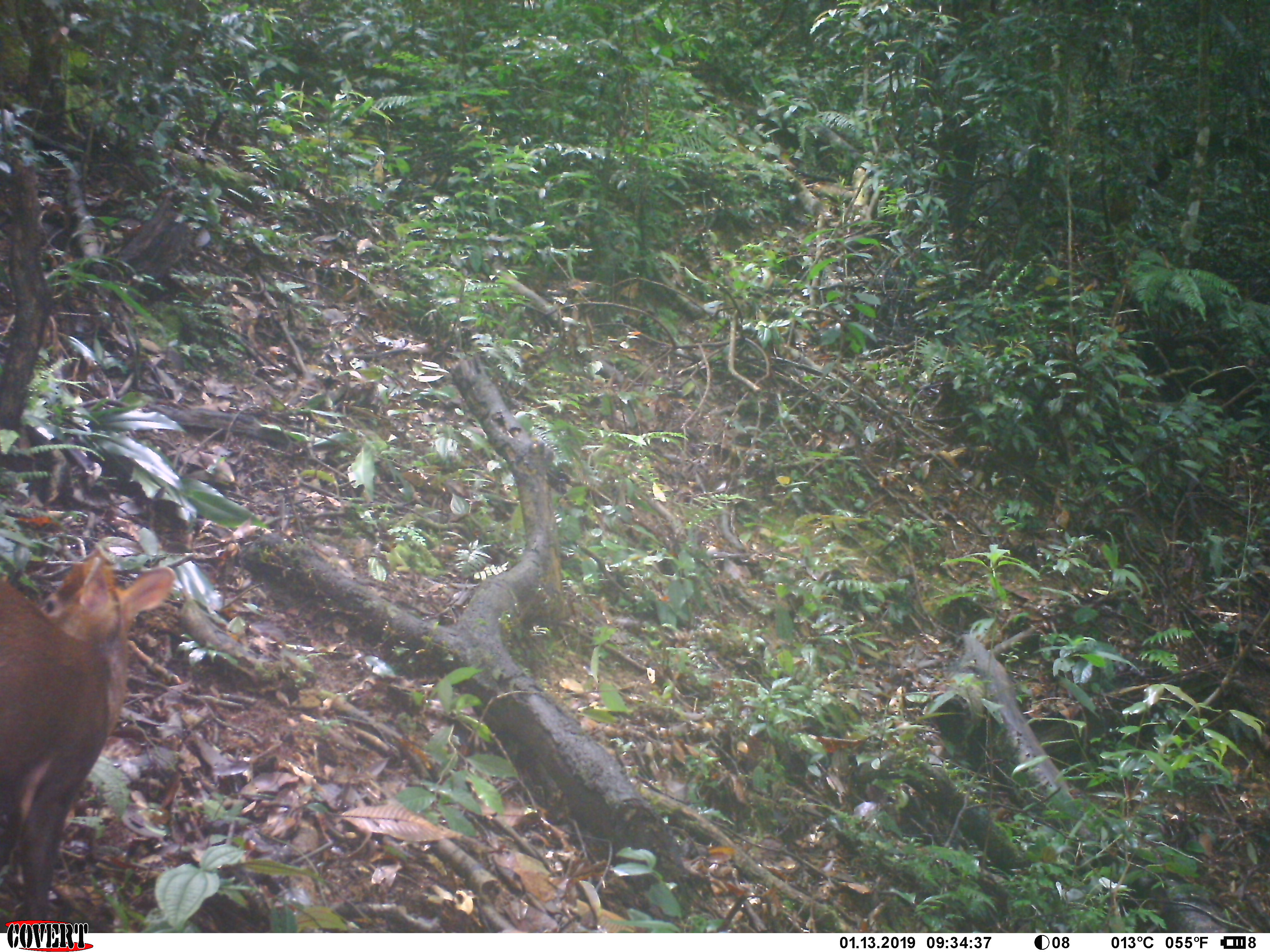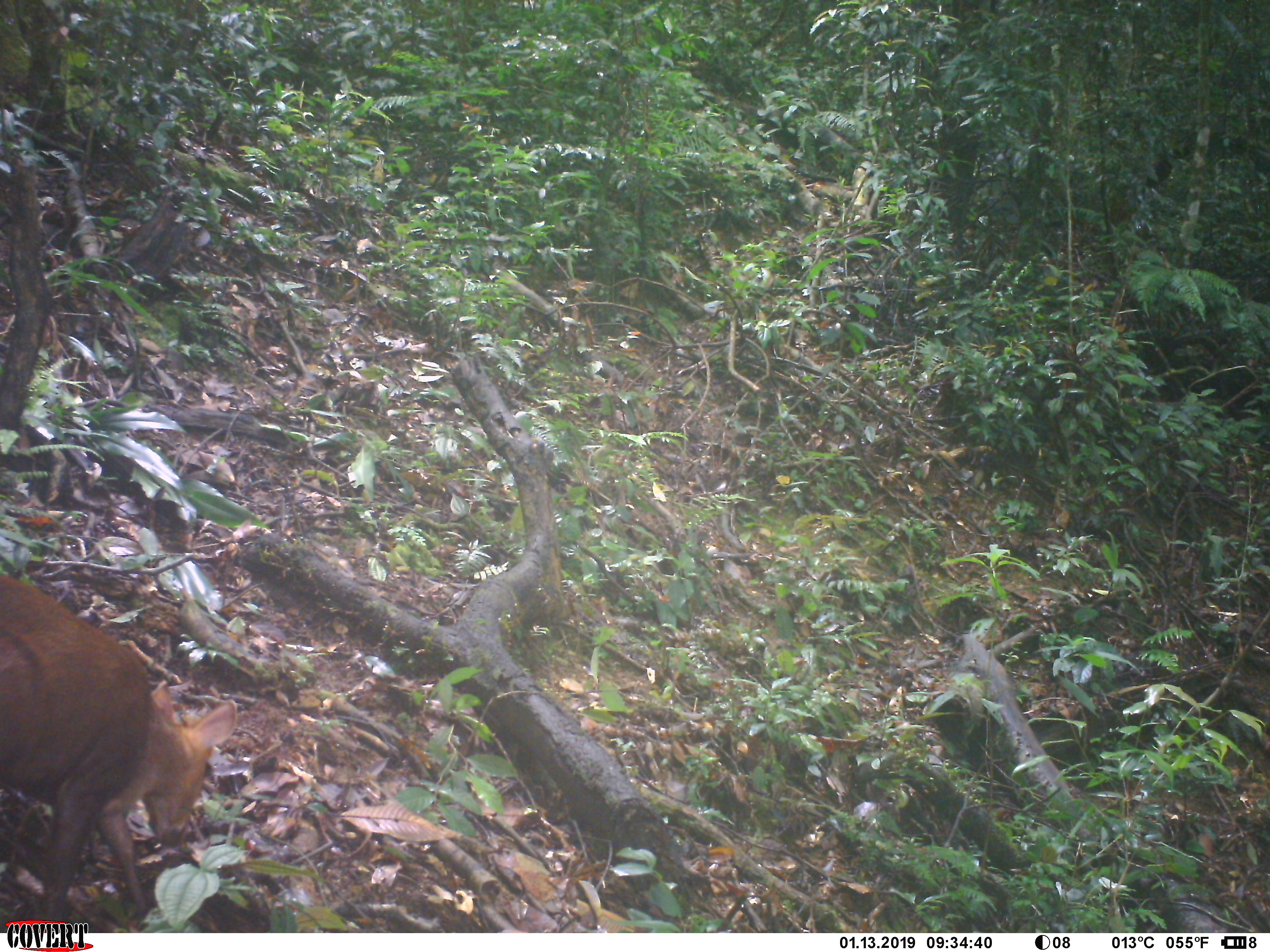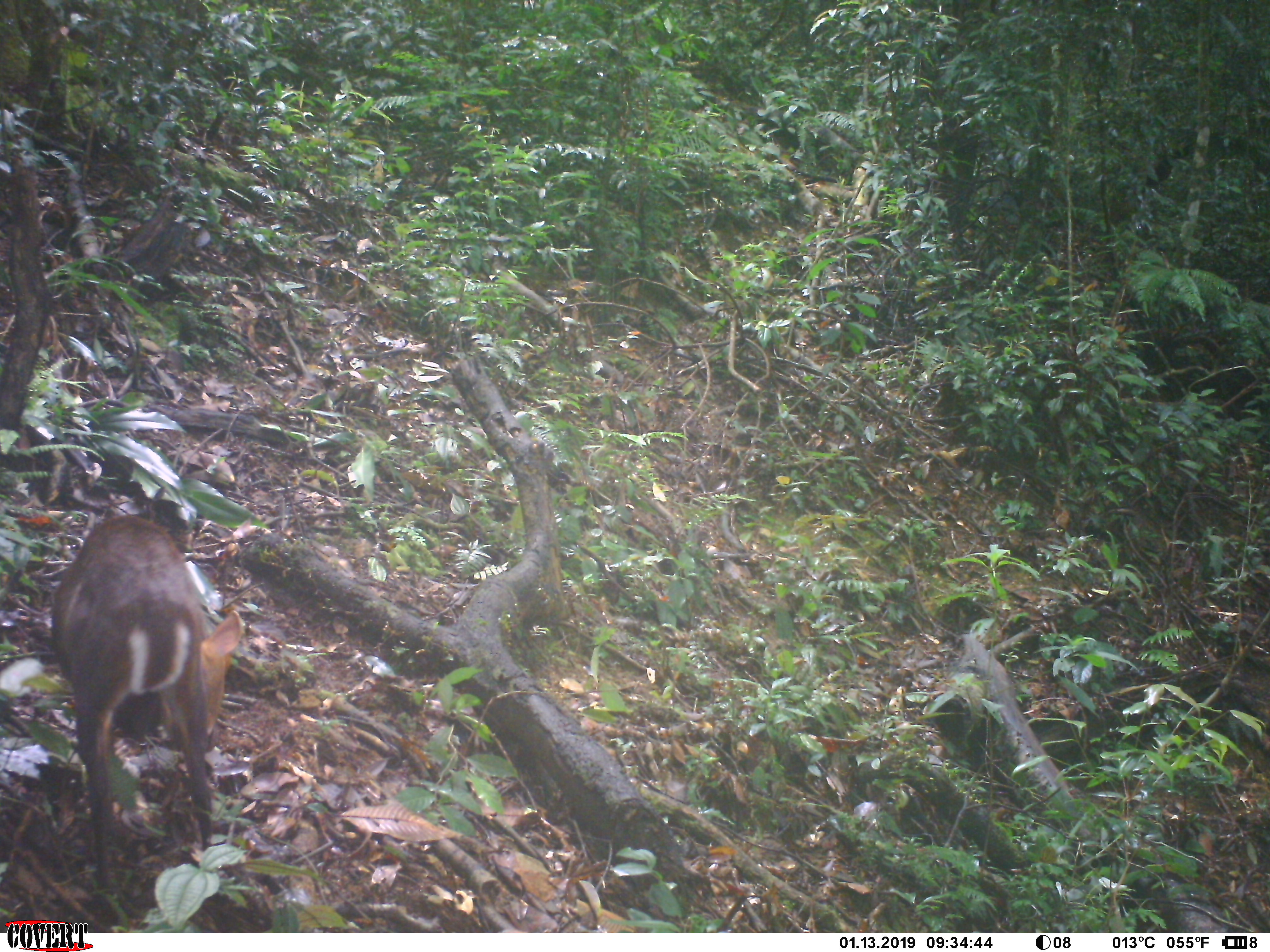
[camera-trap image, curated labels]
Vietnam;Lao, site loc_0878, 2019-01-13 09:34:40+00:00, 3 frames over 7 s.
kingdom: Animalia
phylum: Chordata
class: Mammalia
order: Artiodactyla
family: Cervidae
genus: Muntiacus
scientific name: Muntiacus rooseveltorum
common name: roosevelt's muntjac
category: roosevelts muntjac group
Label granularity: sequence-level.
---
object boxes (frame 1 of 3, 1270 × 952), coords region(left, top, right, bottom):
roosevelts muntjac group: region(0, 550, 178, 928)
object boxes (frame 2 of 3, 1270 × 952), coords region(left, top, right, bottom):
roosevelts muntjac group: region(0, 554, 237, 924)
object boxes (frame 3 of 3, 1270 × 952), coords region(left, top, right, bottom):
roosevelts muntjac group: region(45, 511, 243, 900)